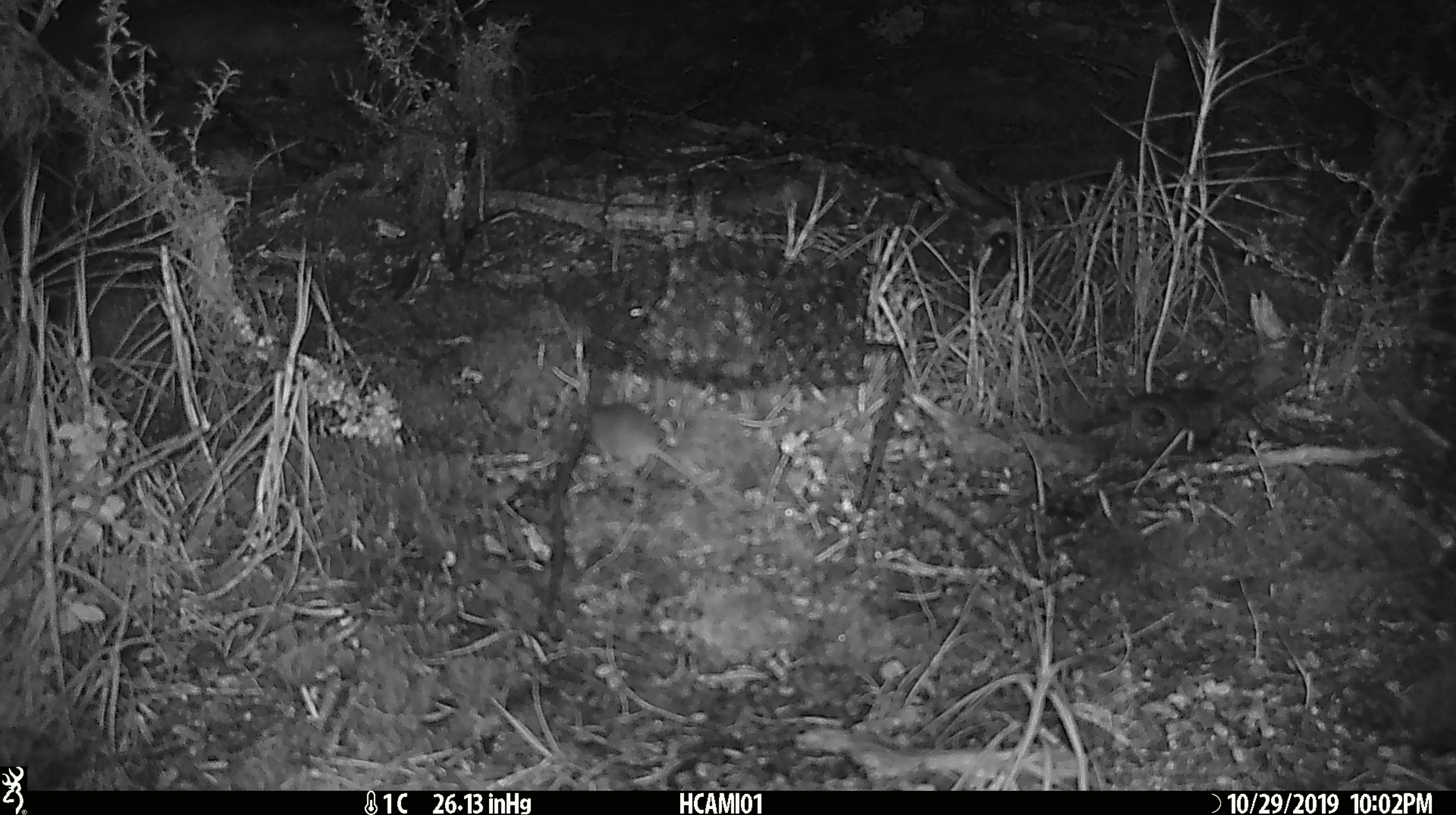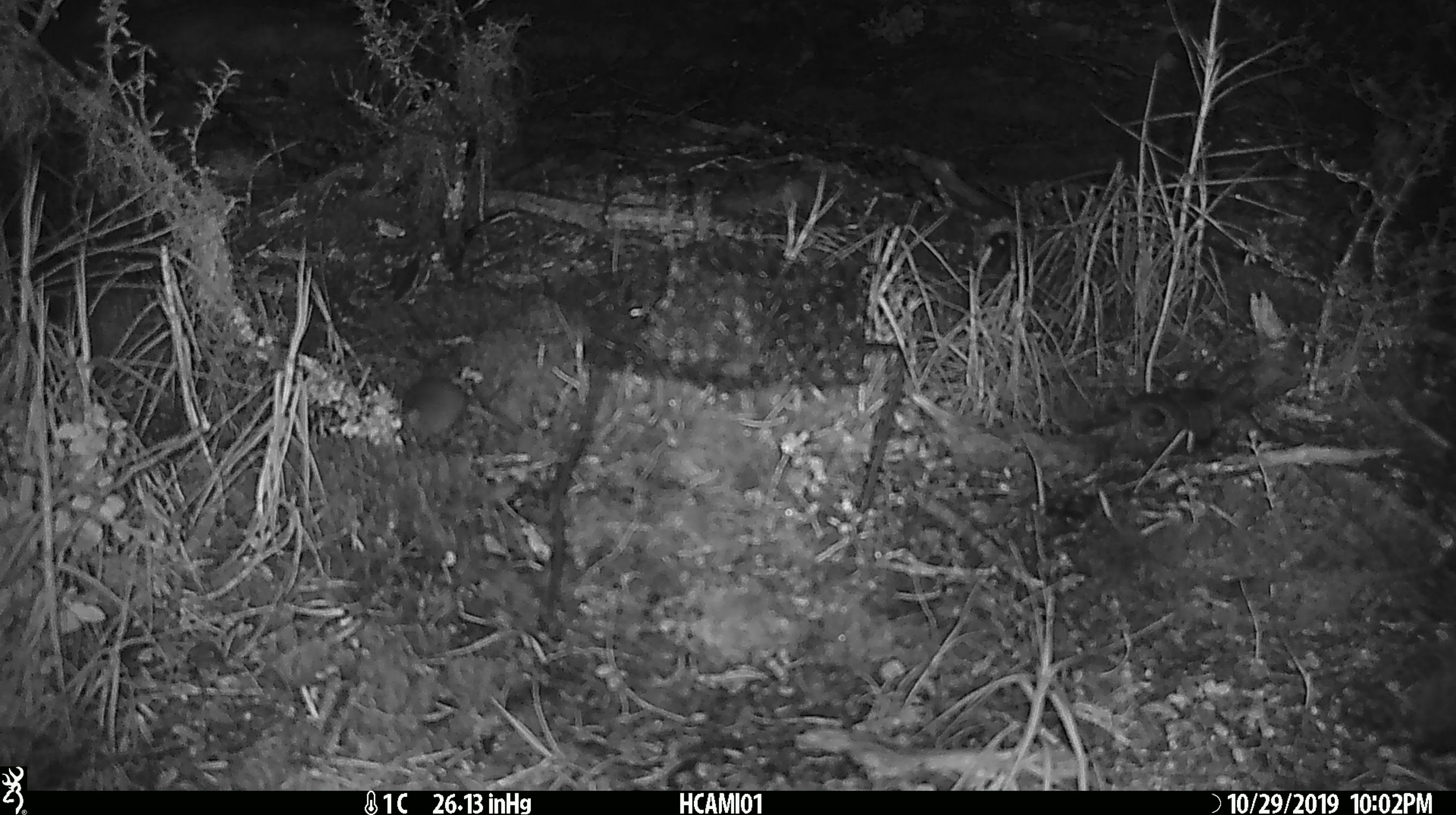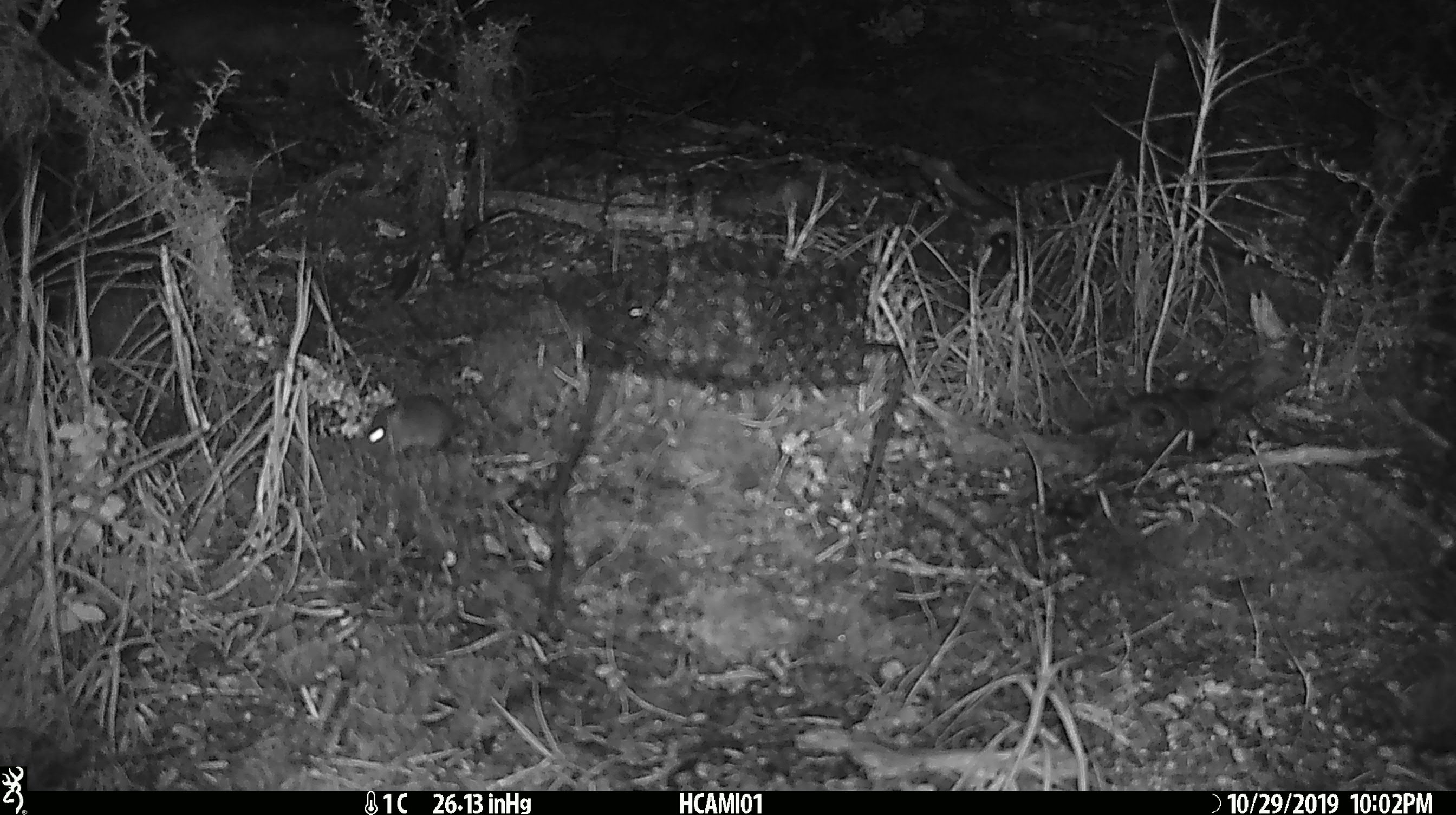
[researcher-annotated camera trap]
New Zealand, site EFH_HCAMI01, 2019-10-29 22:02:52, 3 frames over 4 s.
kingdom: Animalia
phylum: Chordata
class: Mammalia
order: Rodentia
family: Muridae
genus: Mus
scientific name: Mus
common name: mouse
Mouse (Mus).